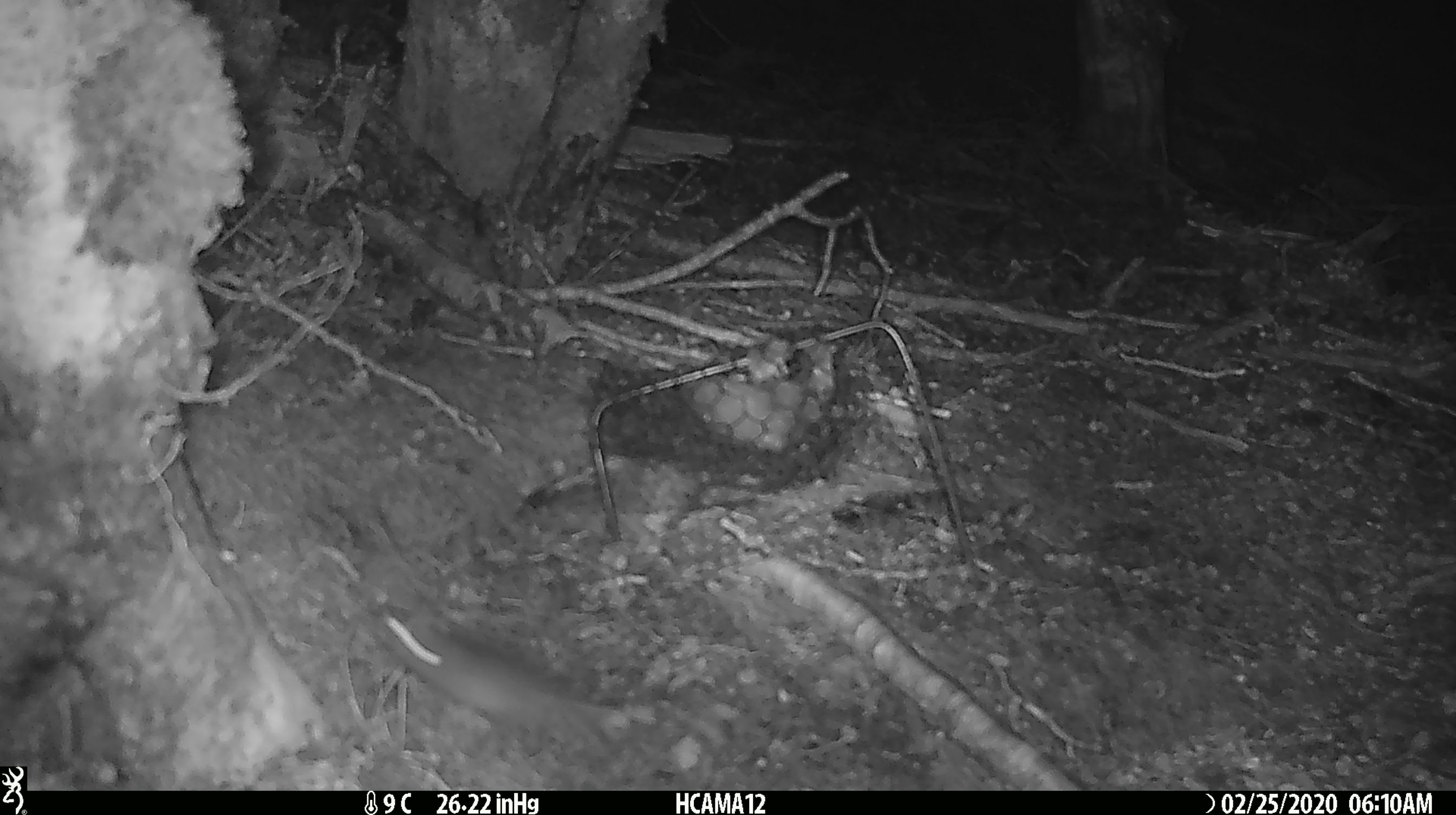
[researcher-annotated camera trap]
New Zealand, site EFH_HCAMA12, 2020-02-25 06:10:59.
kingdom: Animalia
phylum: Chordata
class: Mammalia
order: Rodentia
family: Muridae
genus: Mus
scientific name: Mus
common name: mouse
Mouse (Mus).